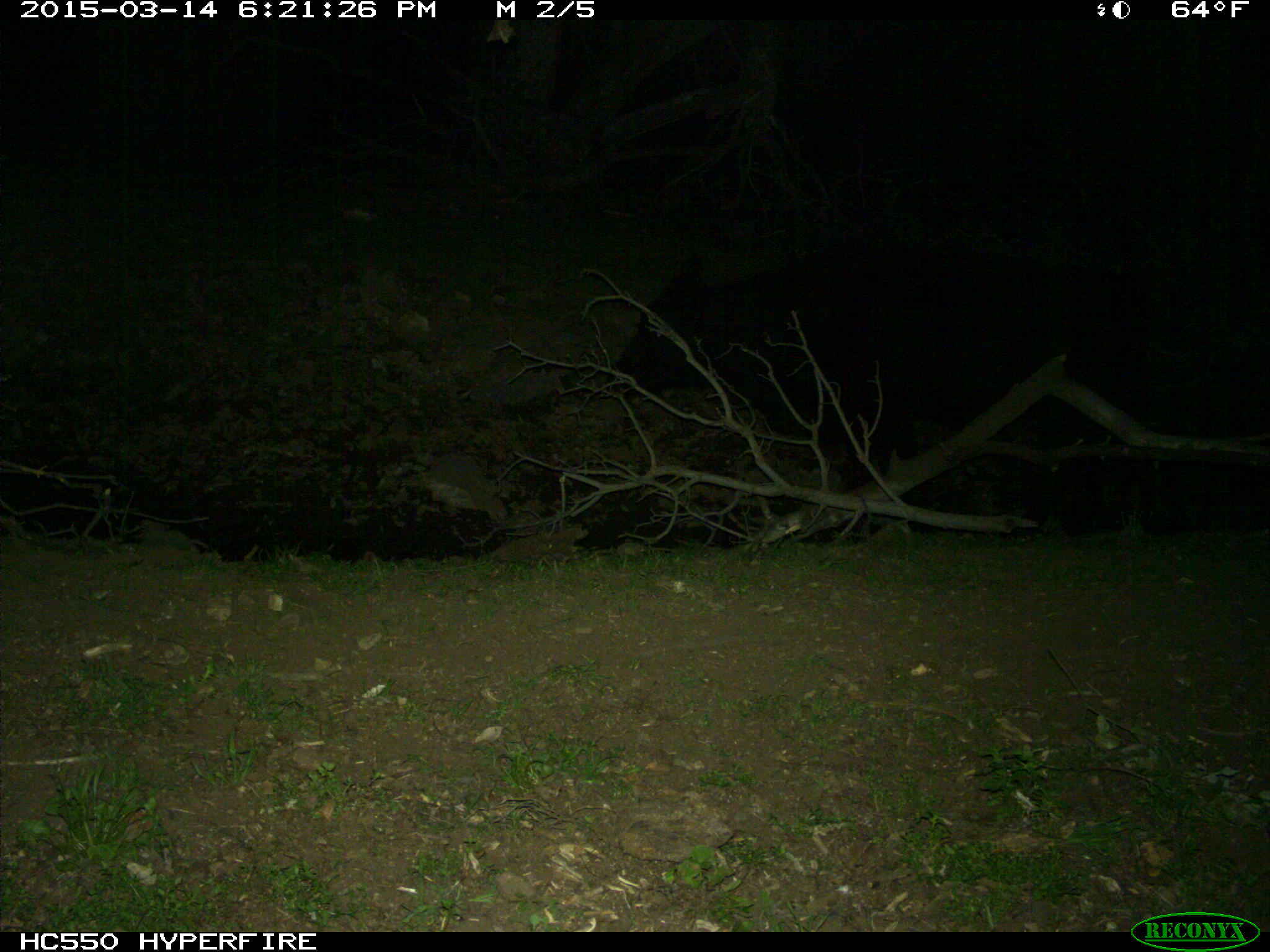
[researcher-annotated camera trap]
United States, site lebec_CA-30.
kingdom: Animalia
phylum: Chordata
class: Mammalia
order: Artiodactyla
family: Bovidae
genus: Bos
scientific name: Bos taurus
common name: domestic cow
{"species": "Bos taurus (domestic cow)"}